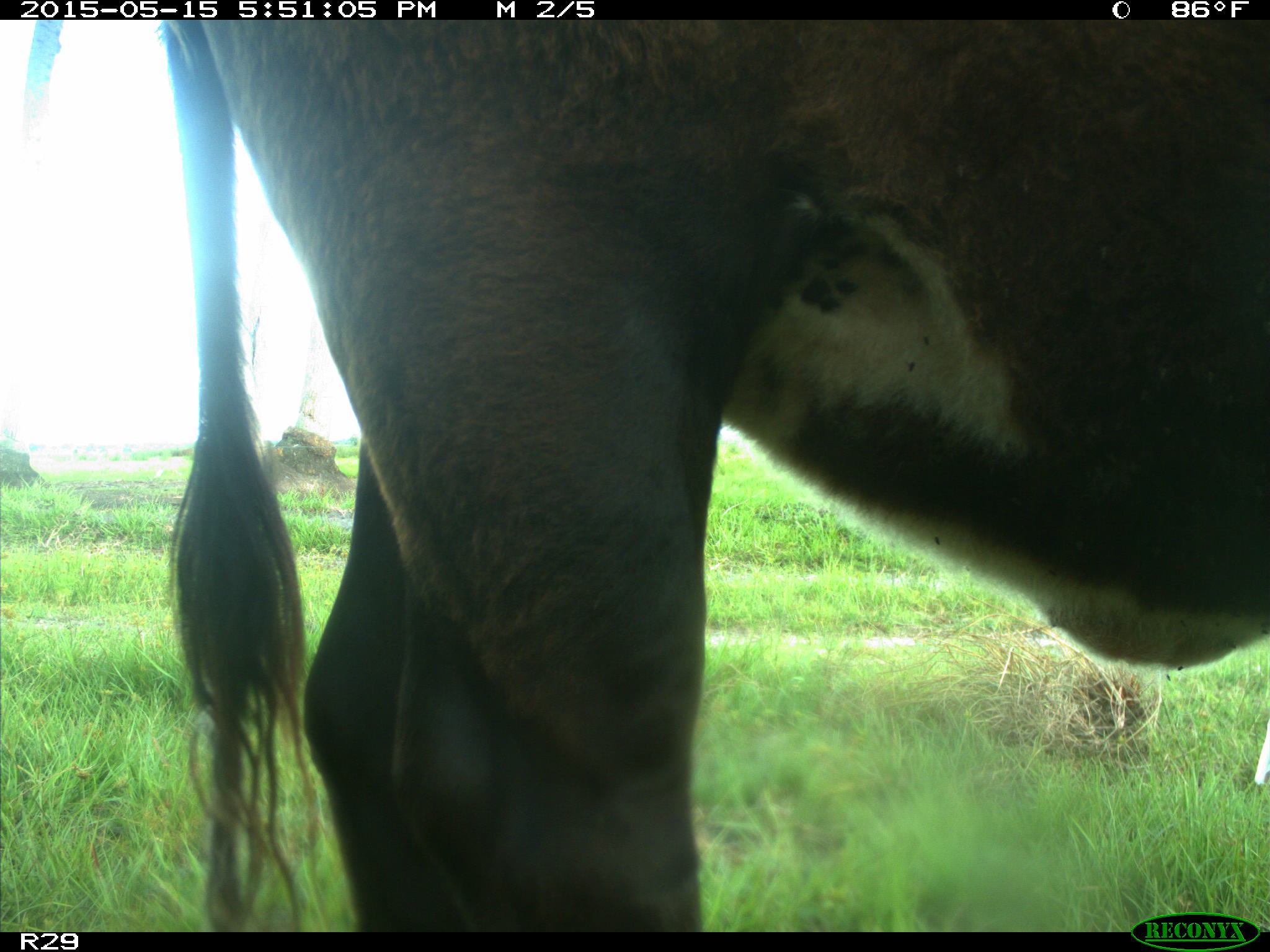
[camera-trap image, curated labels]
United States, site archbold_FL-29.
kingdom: Animalia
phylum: Chordata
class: Mammalia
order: Artiodactyla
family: Bovidae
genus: Bos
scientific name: Bos taurus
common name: domestic cow